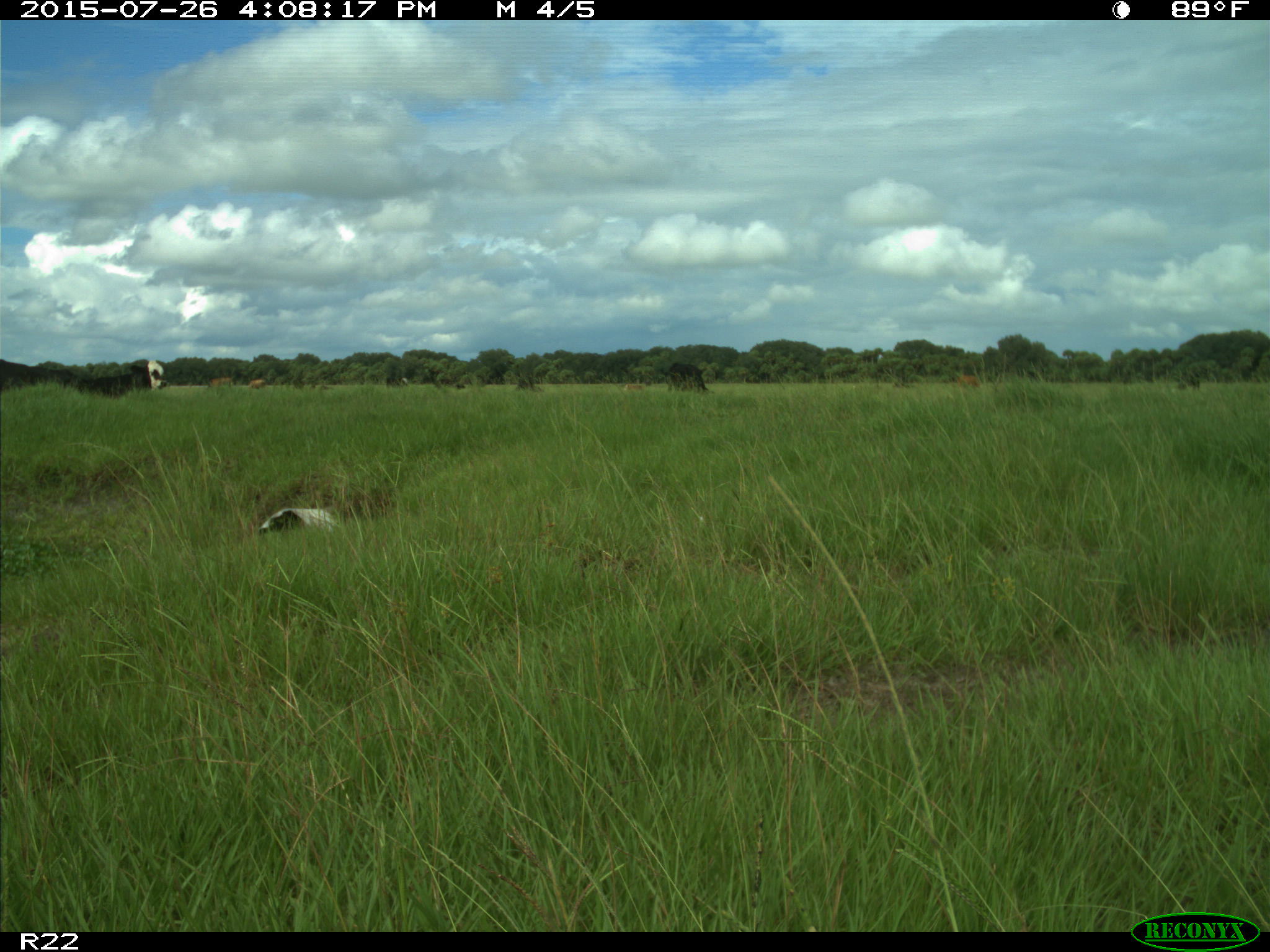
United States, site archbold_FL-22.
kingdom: Animalia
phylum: Chordata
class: Mammalia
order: Artiodactyla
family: Bovidae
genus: Bos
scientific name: Bos taurus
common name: domestic cow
Bos taurus (domestic cow).